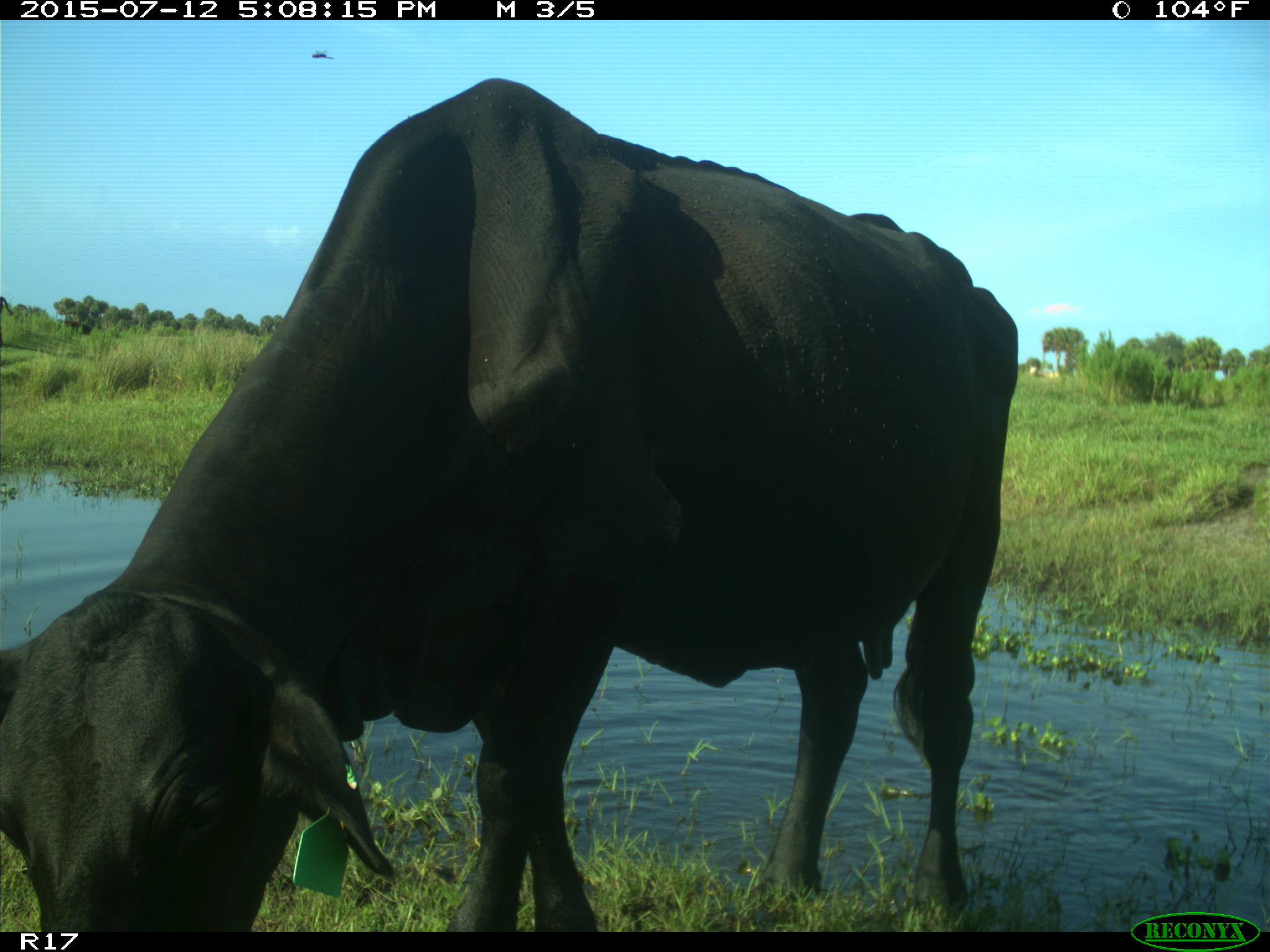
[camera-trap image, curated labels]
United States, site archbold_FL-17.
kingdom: Animalia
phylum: Chordata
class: Mammalia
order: Artiodactyla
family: Bovidae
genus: Bos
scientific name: Bos taurus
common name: domestic cow